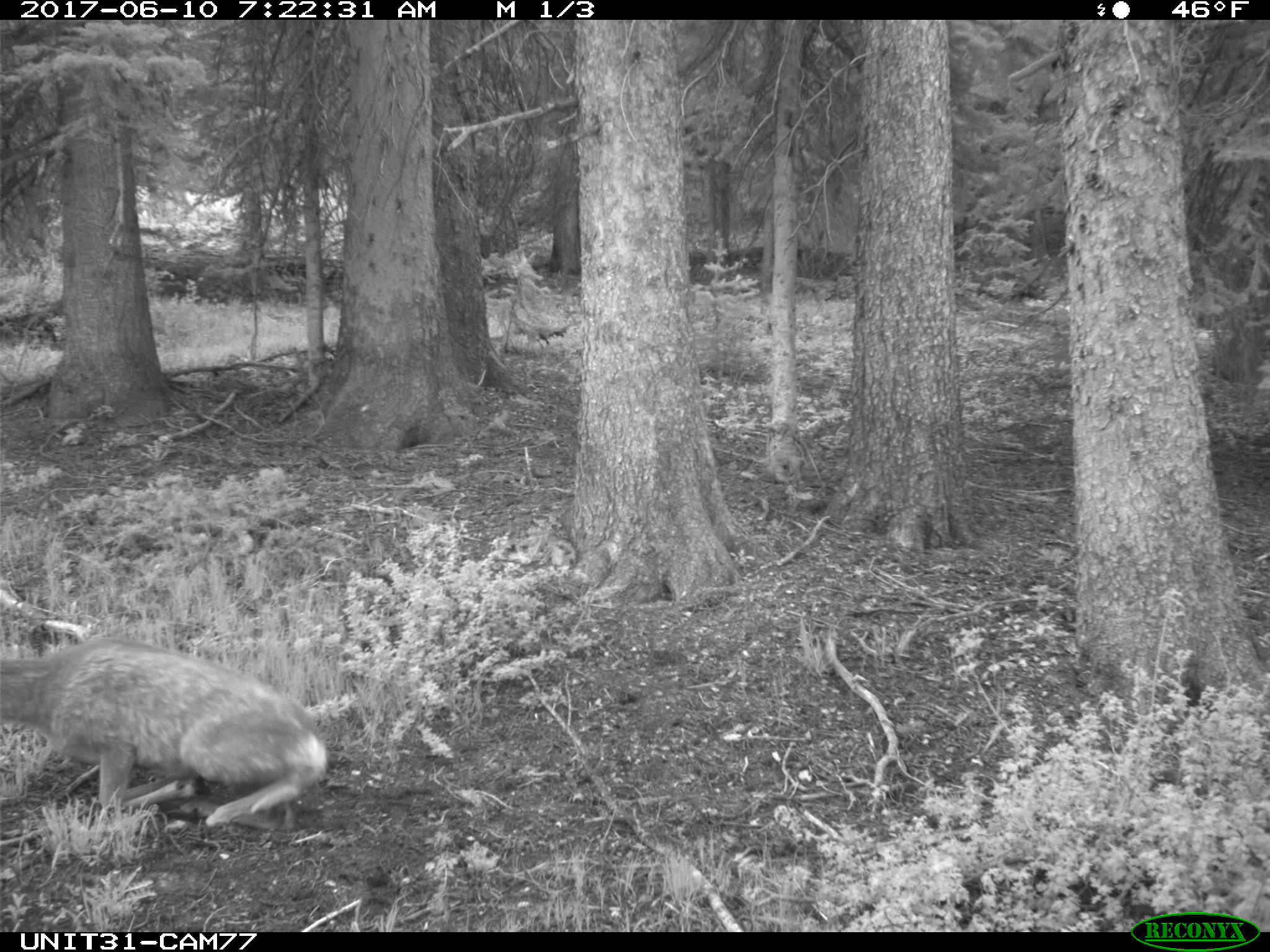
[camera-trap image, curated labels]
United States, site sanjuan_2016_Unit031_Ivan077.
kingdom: Animalia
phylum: Chordata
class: Mammalia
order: Artiodactyla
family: Cervidae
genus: Odocoileus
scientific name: Odocoileus hemionus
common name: mule deer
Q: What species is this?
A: Odocoileus hemionus (mule deer).